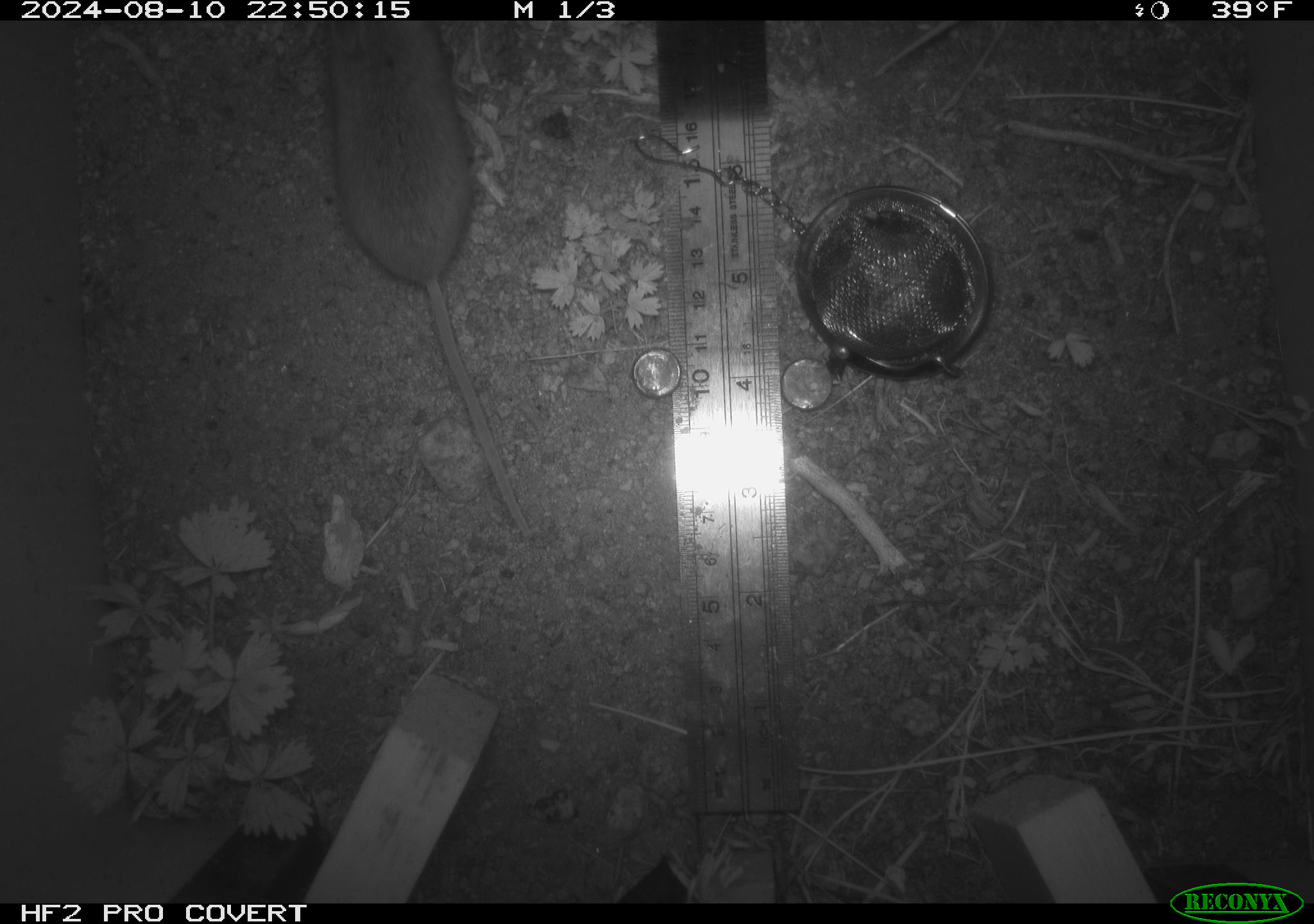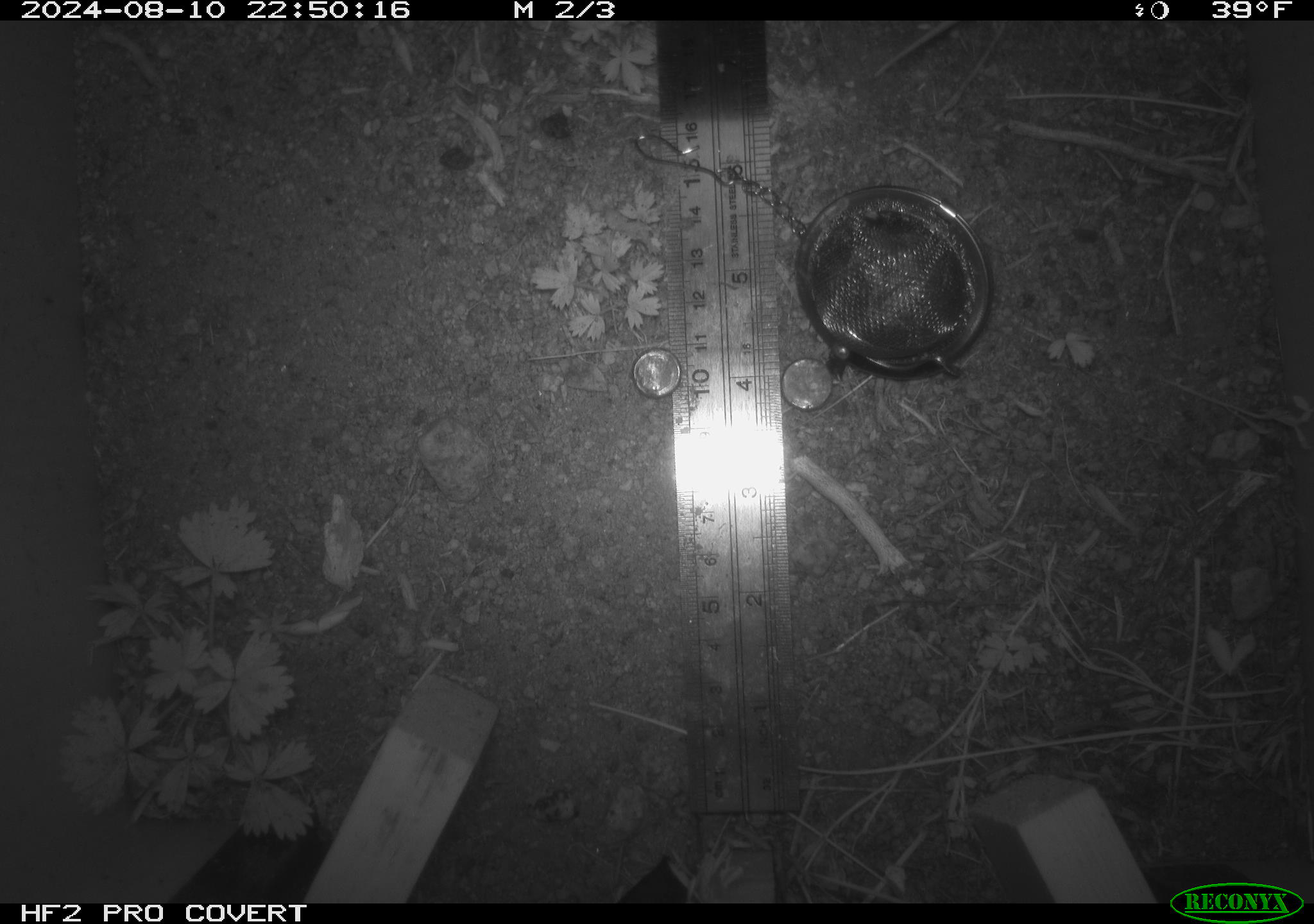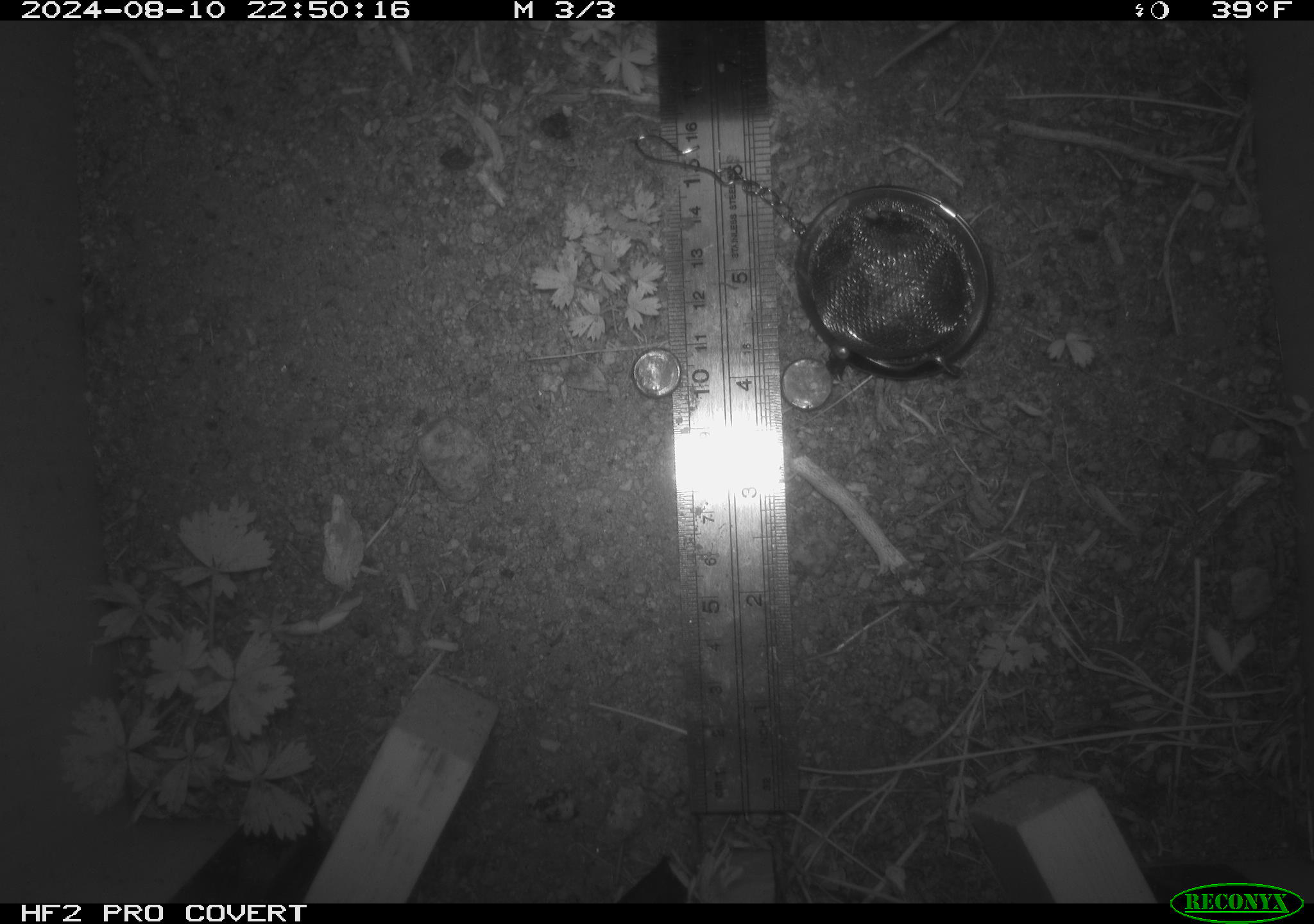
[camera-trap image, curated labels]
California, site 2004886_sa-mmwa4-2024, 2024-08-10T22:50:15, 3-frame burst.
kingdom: Animalia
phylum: Chordata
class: Mammalia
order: Rodentia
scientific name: Rodentia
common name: mouse species